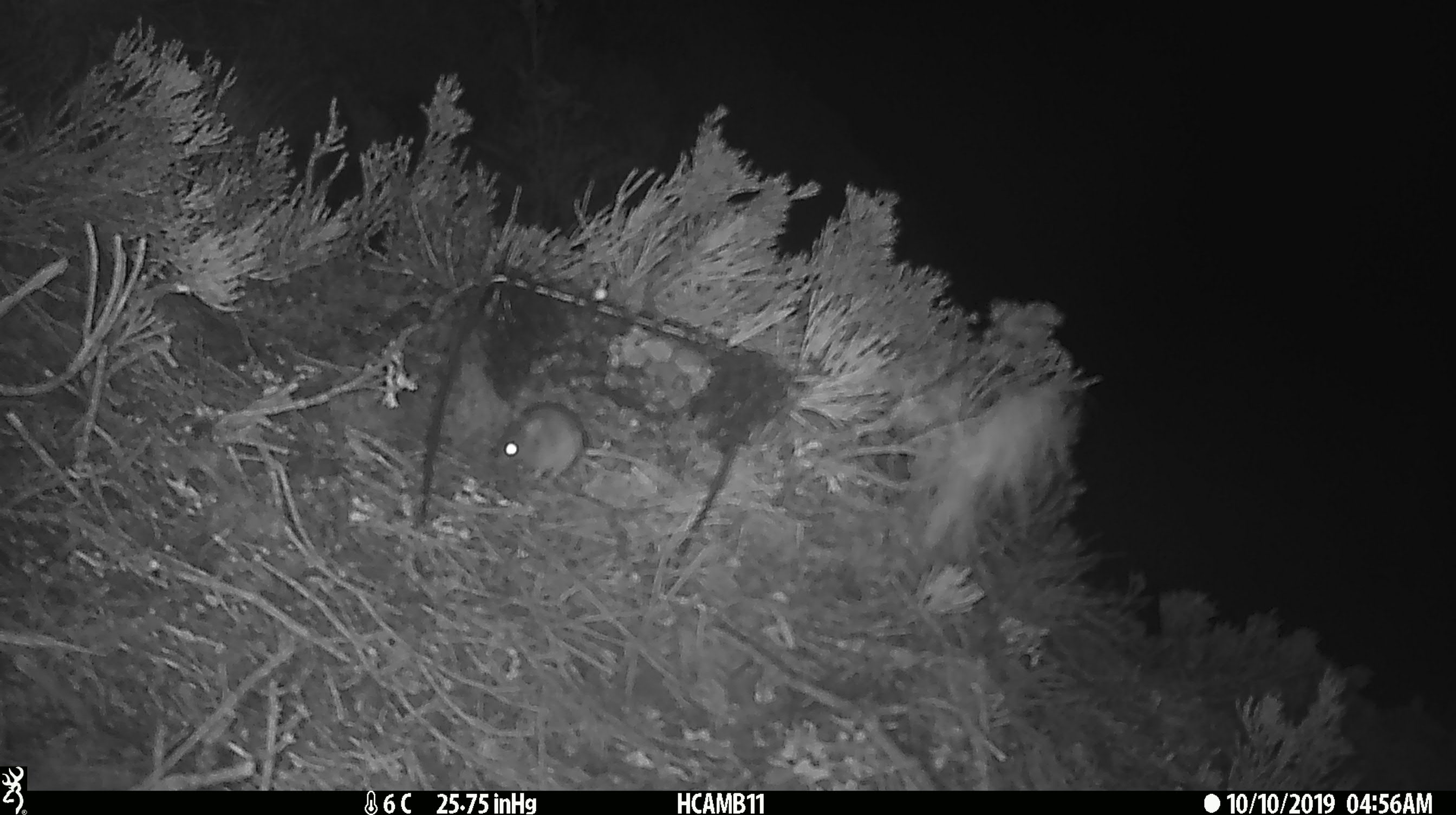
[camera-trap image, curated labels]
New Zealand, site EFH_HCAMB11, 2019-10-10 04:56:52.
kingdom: Animalia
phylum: Chordata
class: Mammalia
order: Rodentia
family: Muridae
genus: Mus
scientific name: Mus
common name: mouse